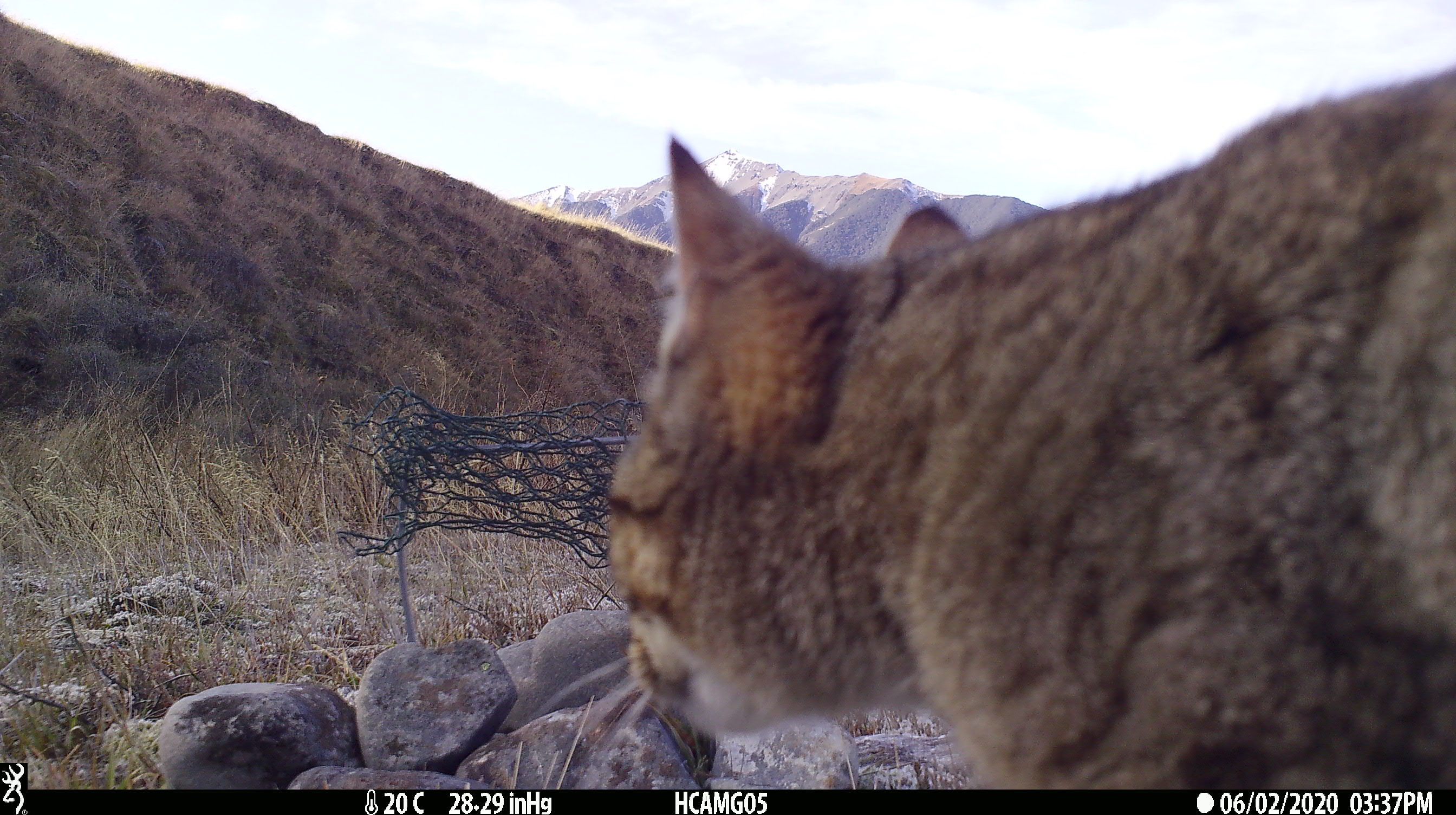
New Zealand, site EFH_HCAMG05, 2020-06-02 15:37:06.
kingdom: Animalia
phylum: Chordata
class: Mammalia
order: Carnivora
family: Felidae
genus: Felis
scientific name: Felis catus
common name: domestic cat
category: cat